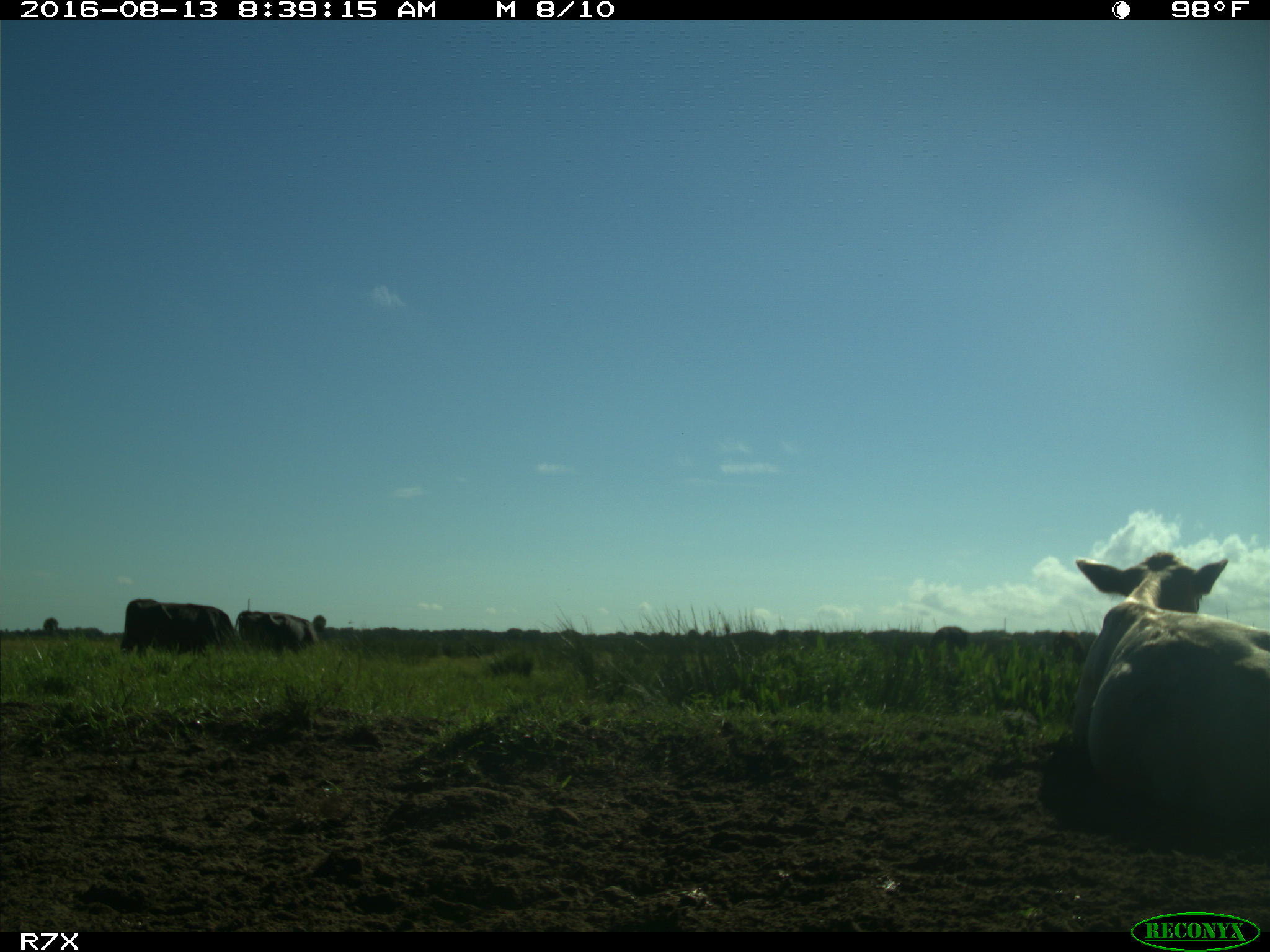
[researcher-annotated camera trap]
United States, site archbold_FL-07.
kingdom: Animalia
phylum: Chordata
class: Mammalia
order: Artiodactyla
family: Bovidae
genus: Bos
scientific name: Bos taurus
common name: domestic cow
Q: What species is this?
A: Bos taurus (domestic cow).